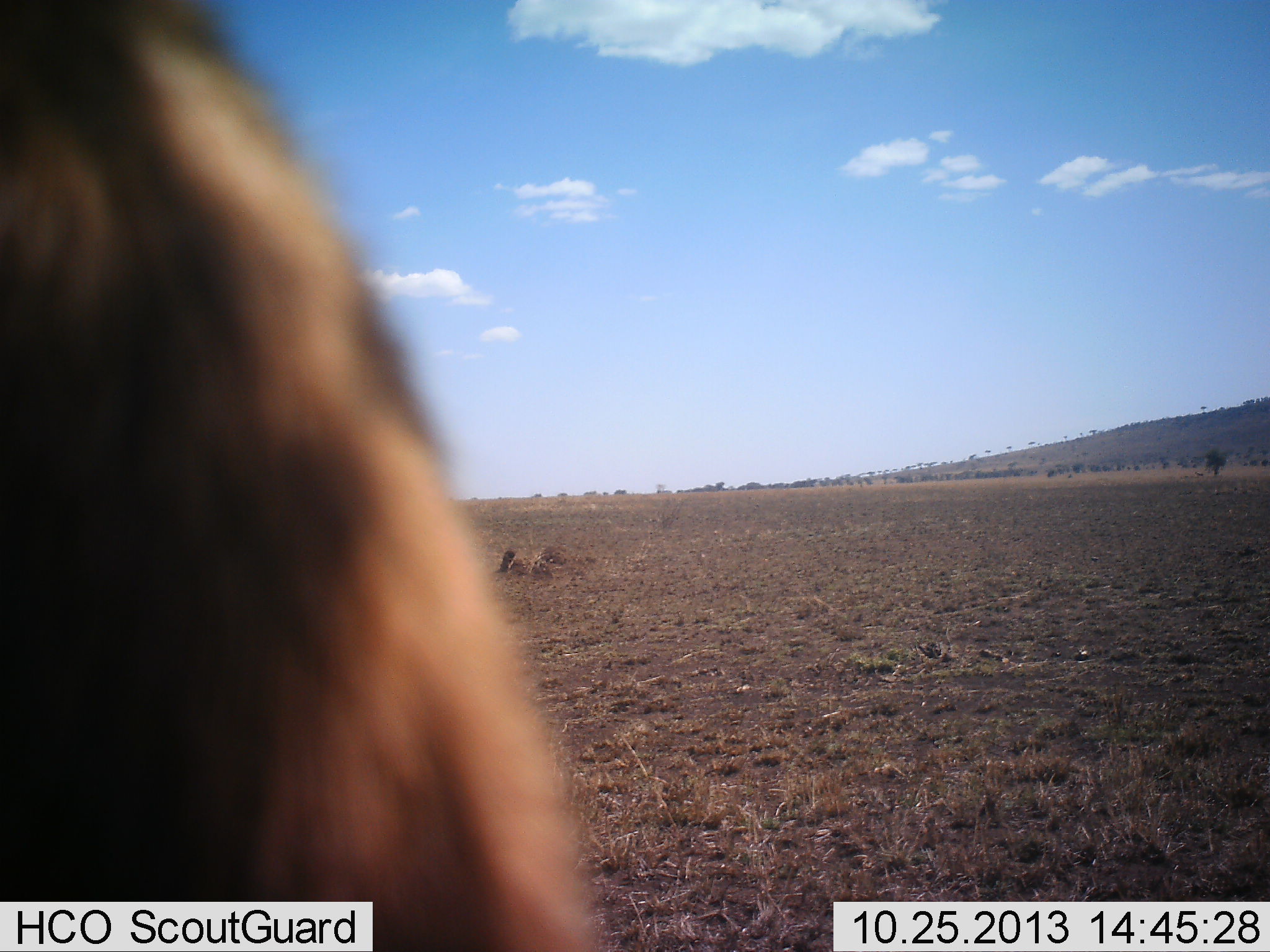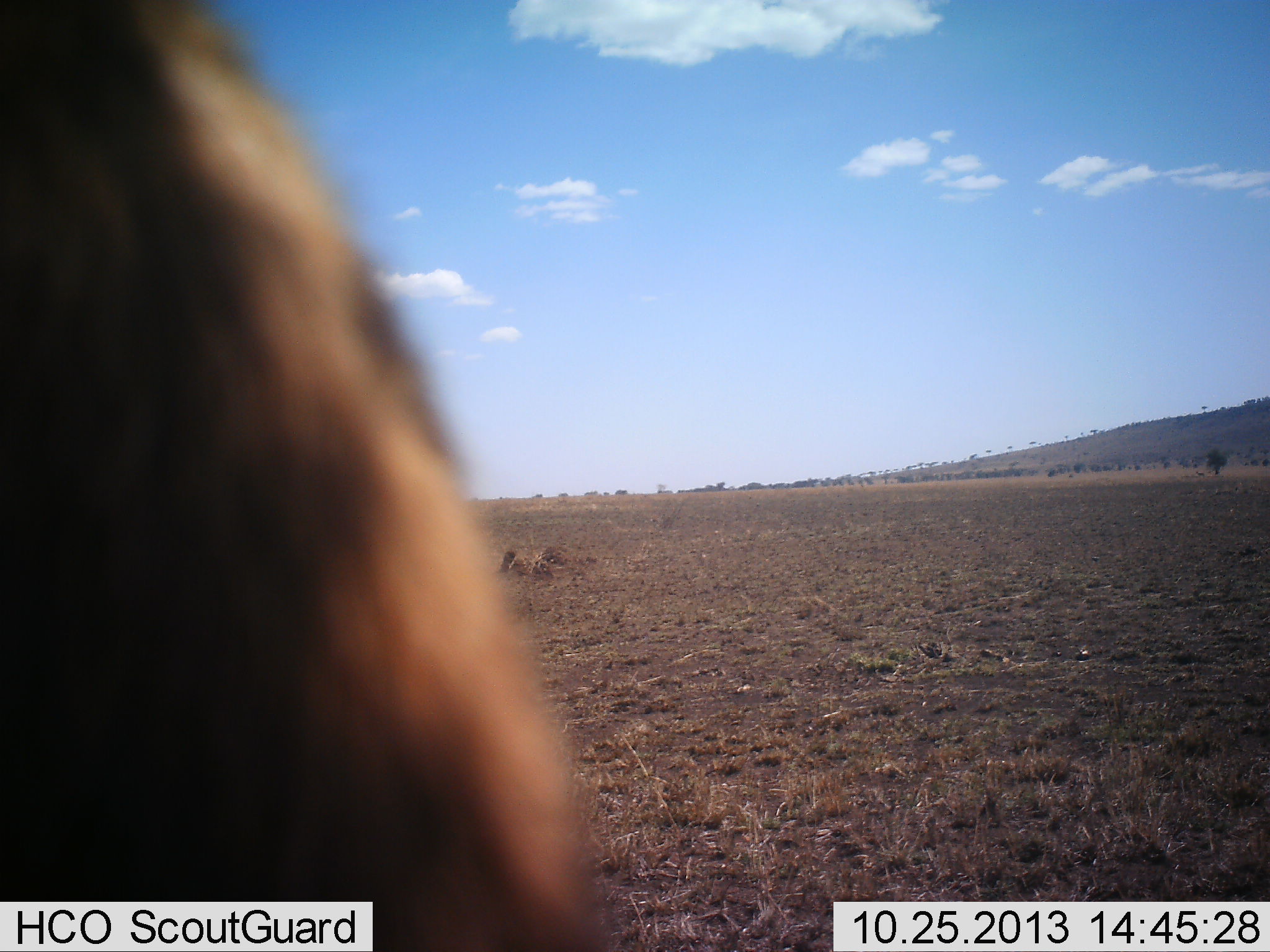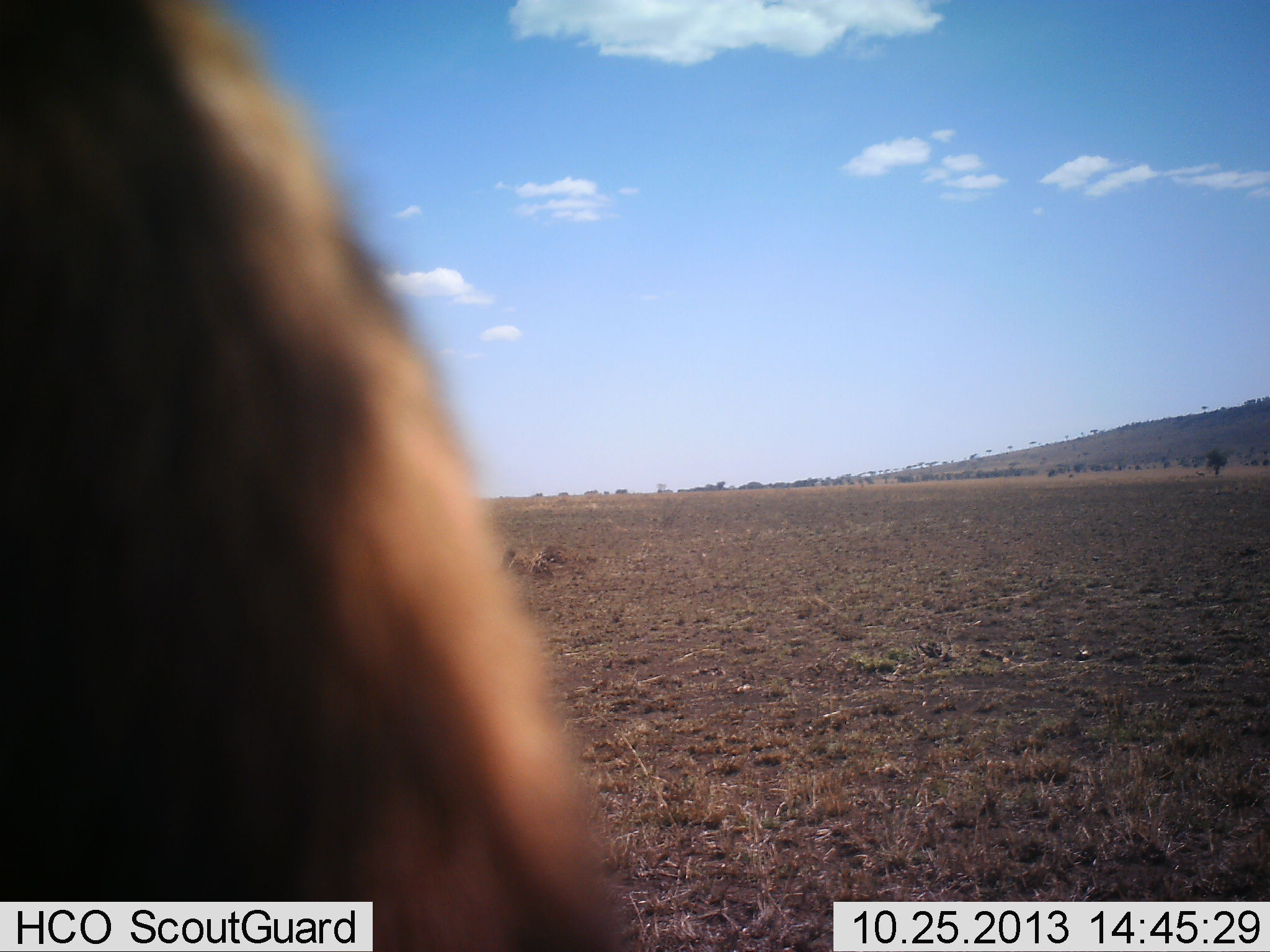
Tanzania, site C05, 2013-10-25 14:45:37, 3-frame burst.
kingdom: Animalia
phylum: Chordata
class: Mammalia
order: Artiodactyla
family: Bovidae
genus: Connochaetes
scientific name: Connochaetes taurinus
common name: blue wildebeest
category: wildebeest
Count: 1.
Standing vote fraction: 100%.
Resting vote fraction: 0%.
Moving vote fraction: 0%.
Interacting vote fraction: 0%.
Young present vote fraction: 0%.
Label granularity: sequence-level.